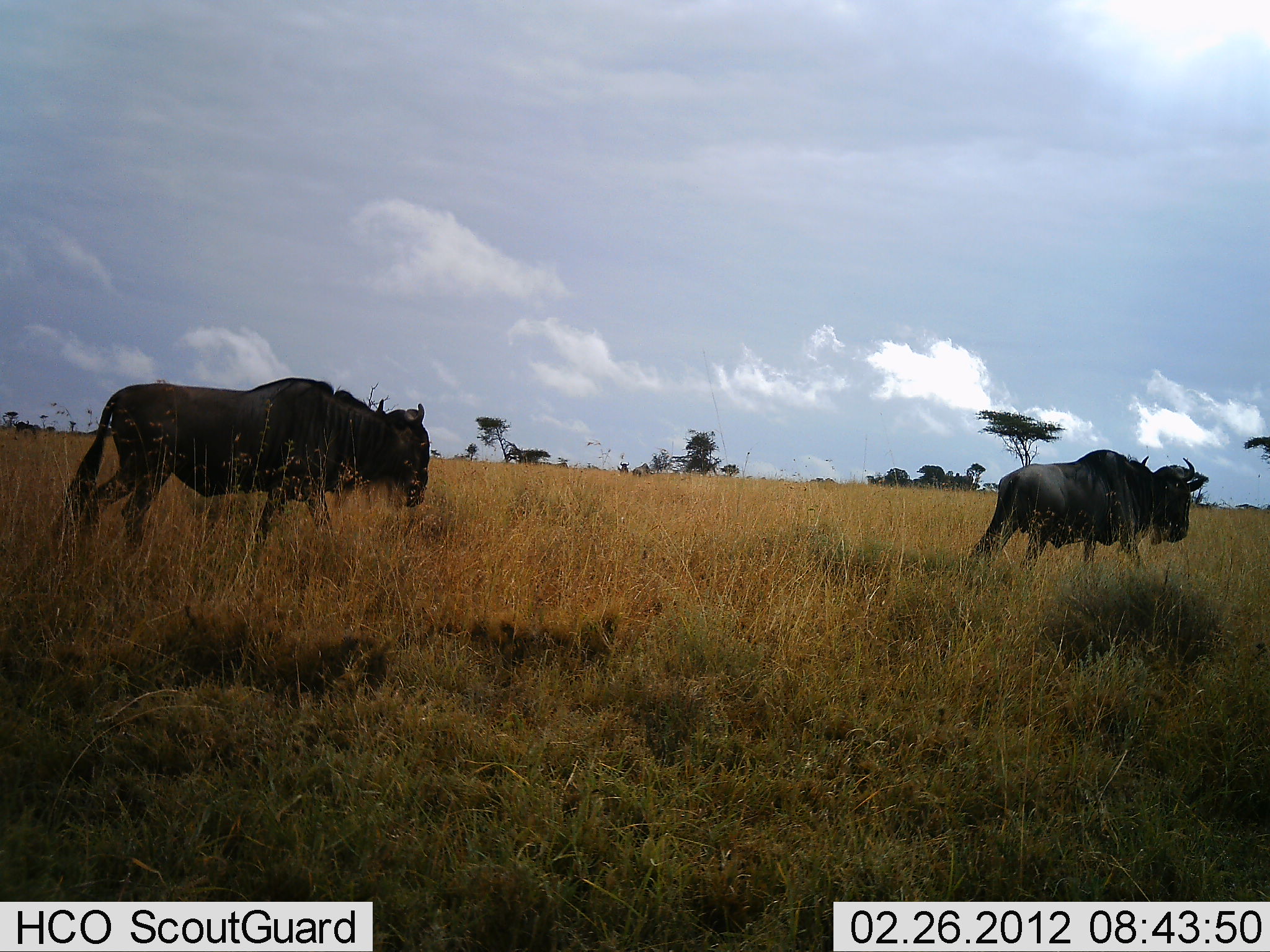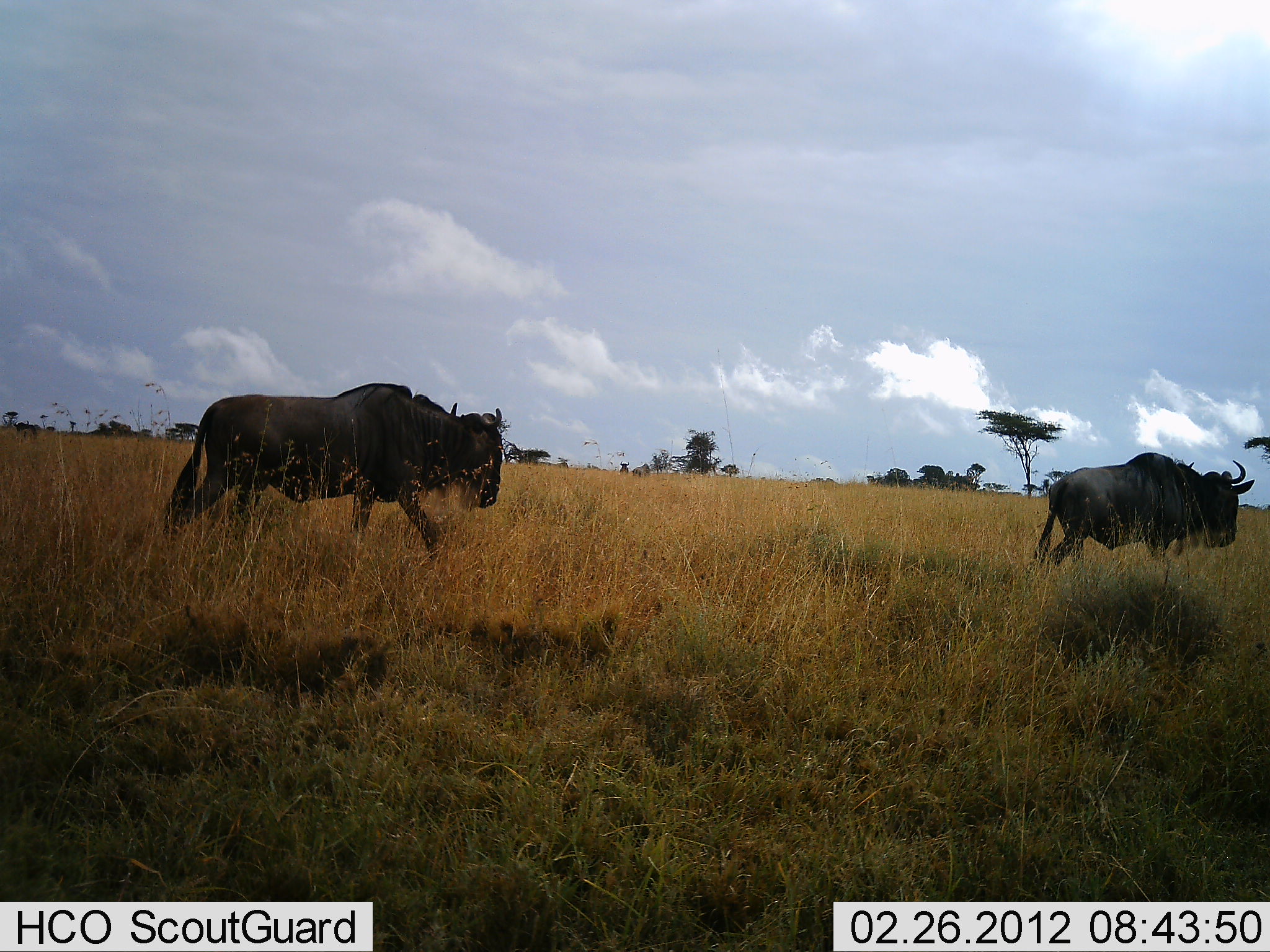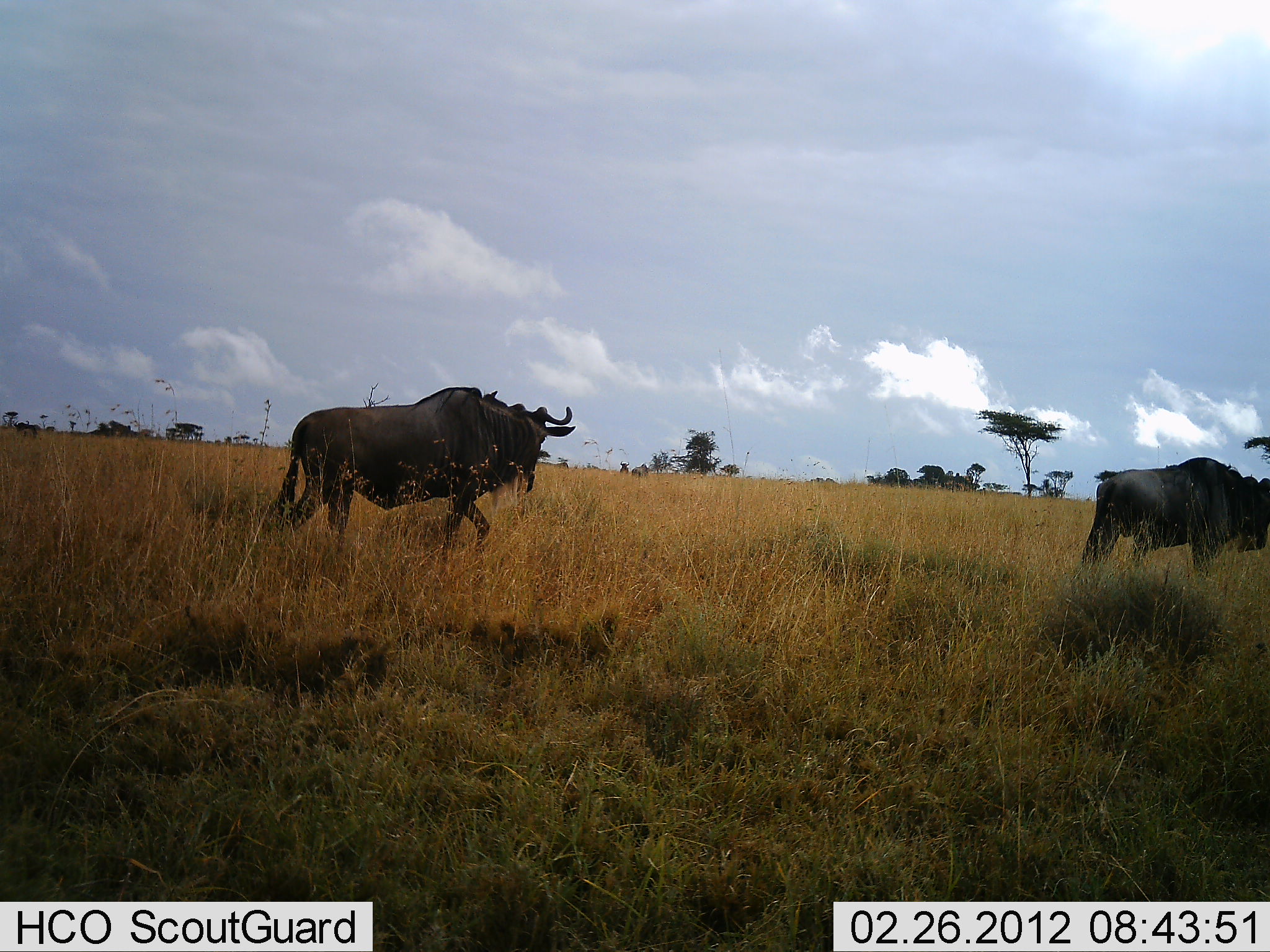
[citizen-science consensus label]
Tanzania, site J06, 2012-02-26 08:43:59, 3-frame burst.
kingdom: Animalia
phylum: Chordata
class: Mammalia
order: Artiodactyla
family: Bovidae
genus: Connochaetes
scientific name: Connochaetes taurinus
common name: blue wildebeest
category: wildebeest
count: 2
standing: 0%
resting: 0%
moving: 100%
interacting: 0%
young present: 0%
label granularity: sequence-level